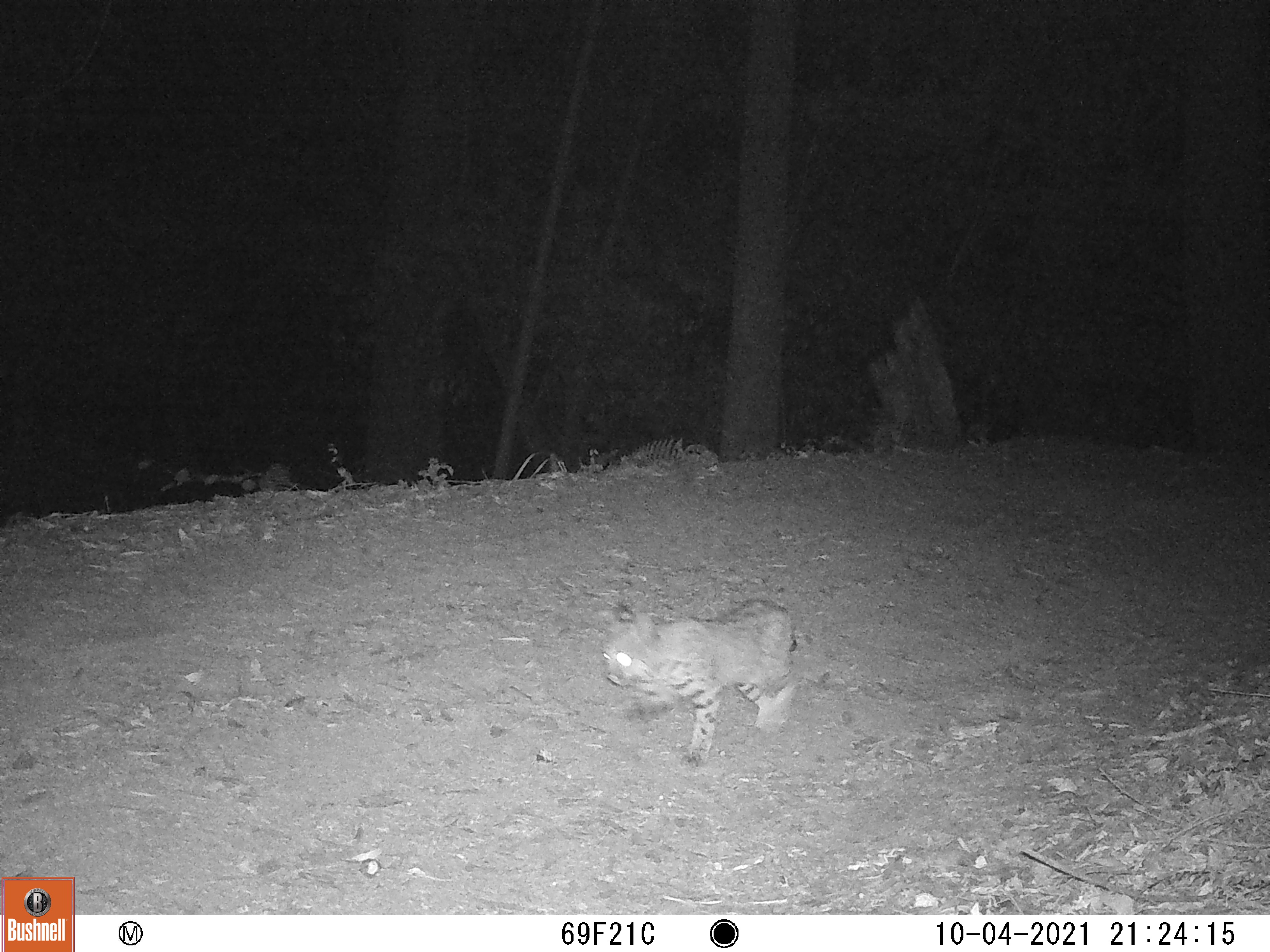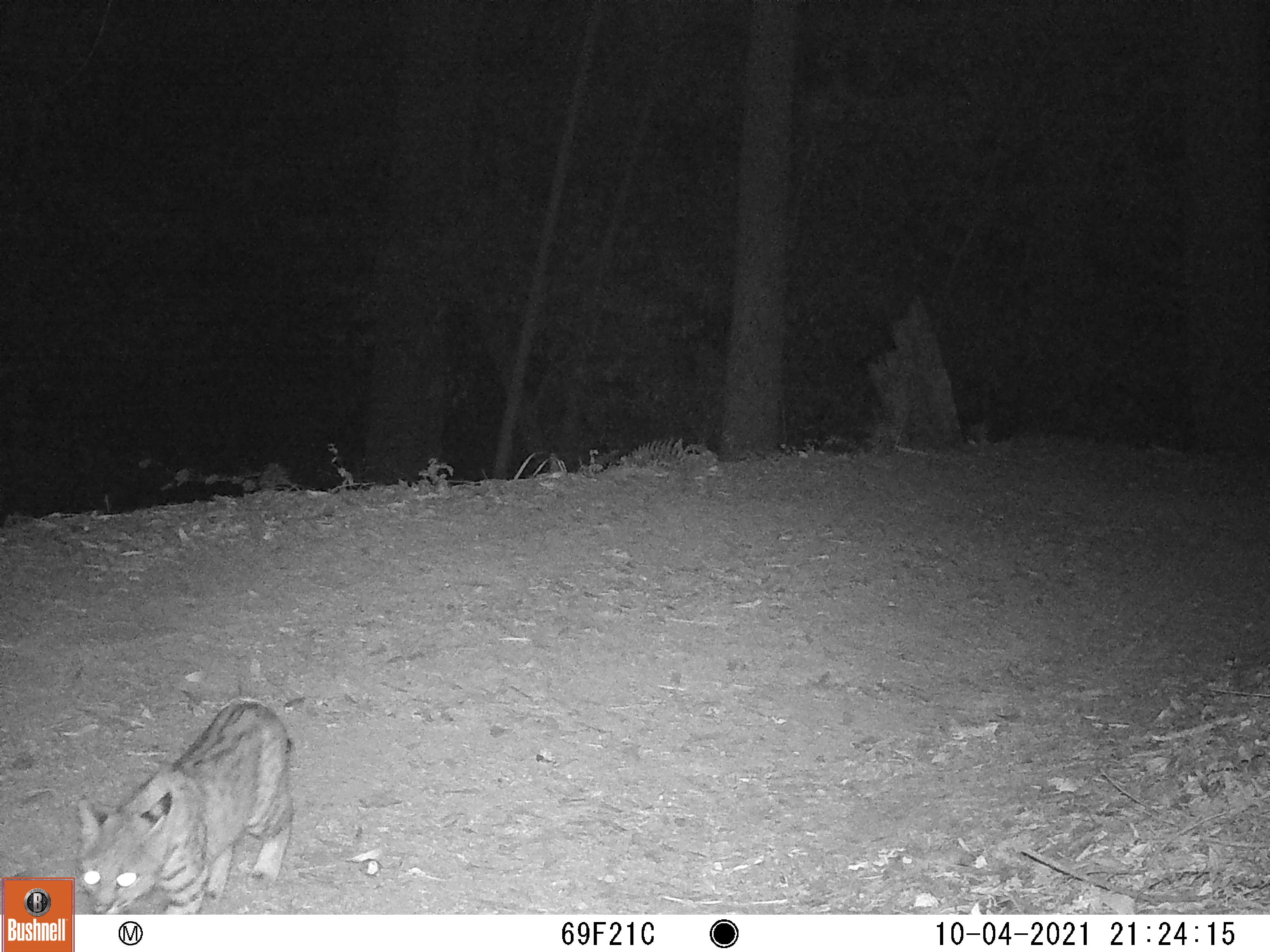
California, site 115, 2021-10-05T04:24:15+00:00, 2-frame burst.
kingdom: Animalia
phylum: Chordata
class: Mammalia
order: Carnivora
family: Felidae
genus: Lynx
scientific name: Lynx rufus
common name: bobcat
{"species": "bobcat (Lynx rufus)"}